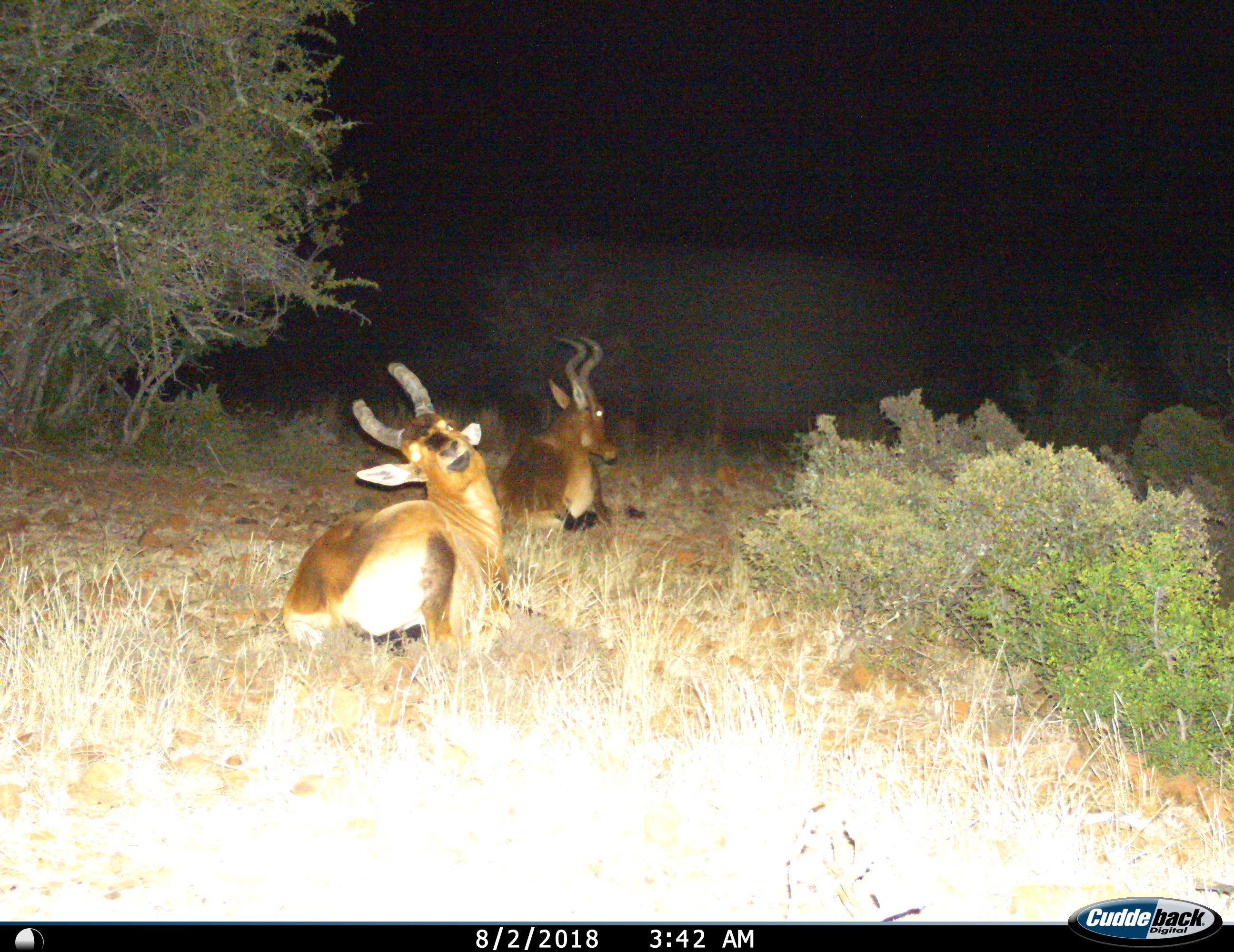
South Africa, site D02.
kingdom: Animalia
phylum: Chordata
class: Mammalia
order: Artiodactyla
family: Bovidae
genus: Alcelaphus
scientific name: Alcelaphus buselaphus caama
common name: red hartebeest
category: hartebeestred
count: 2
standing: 0%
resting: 100%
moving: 0%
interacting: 0%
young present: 0%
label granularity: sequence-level